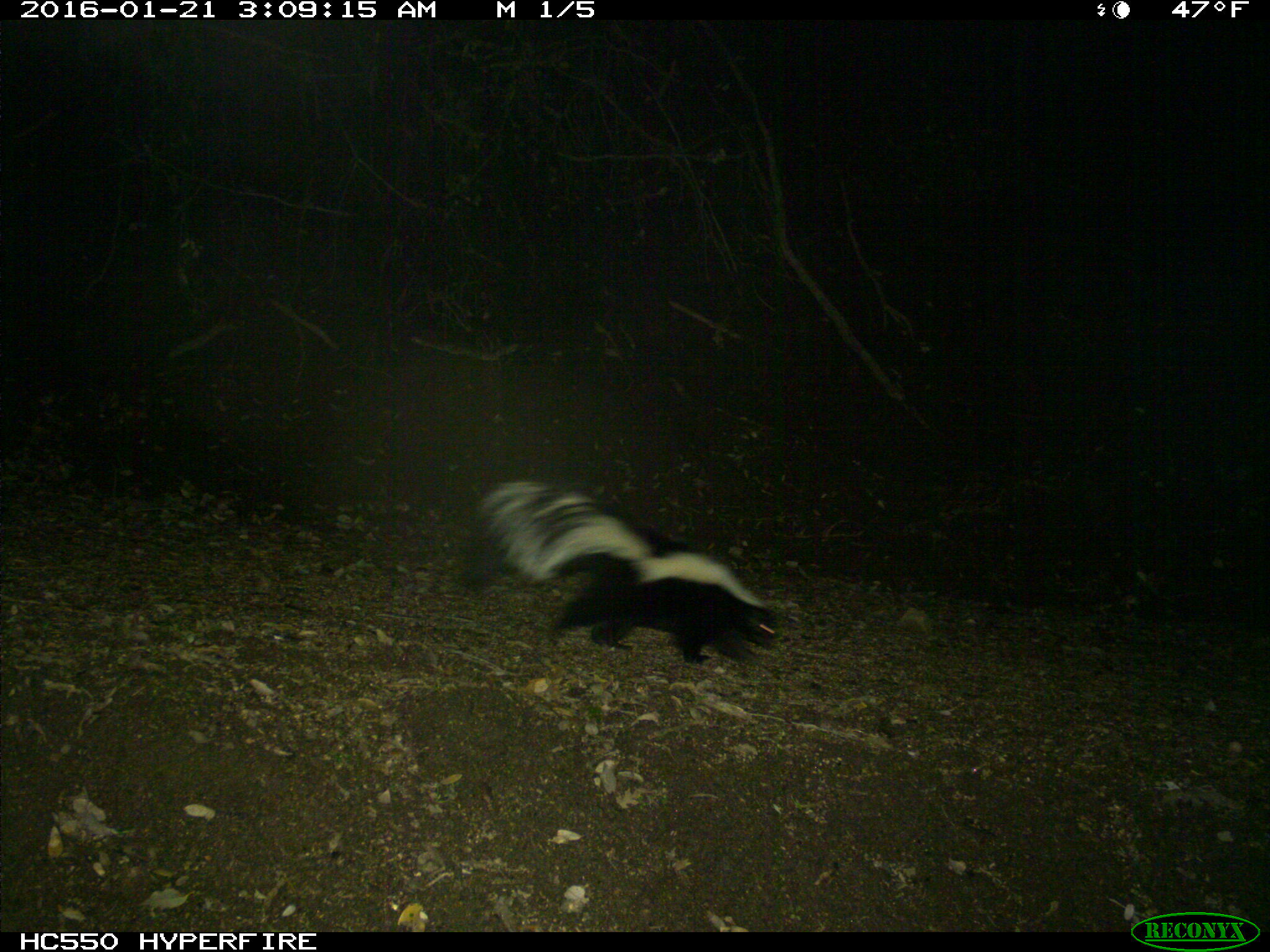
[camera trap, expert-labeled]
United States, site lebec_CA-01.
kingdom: Animalia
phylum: Chordata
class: Mammalia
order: Carnivora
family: Mephitidae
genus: Mephitis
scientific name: Mephitis mephitis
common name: striped skunk